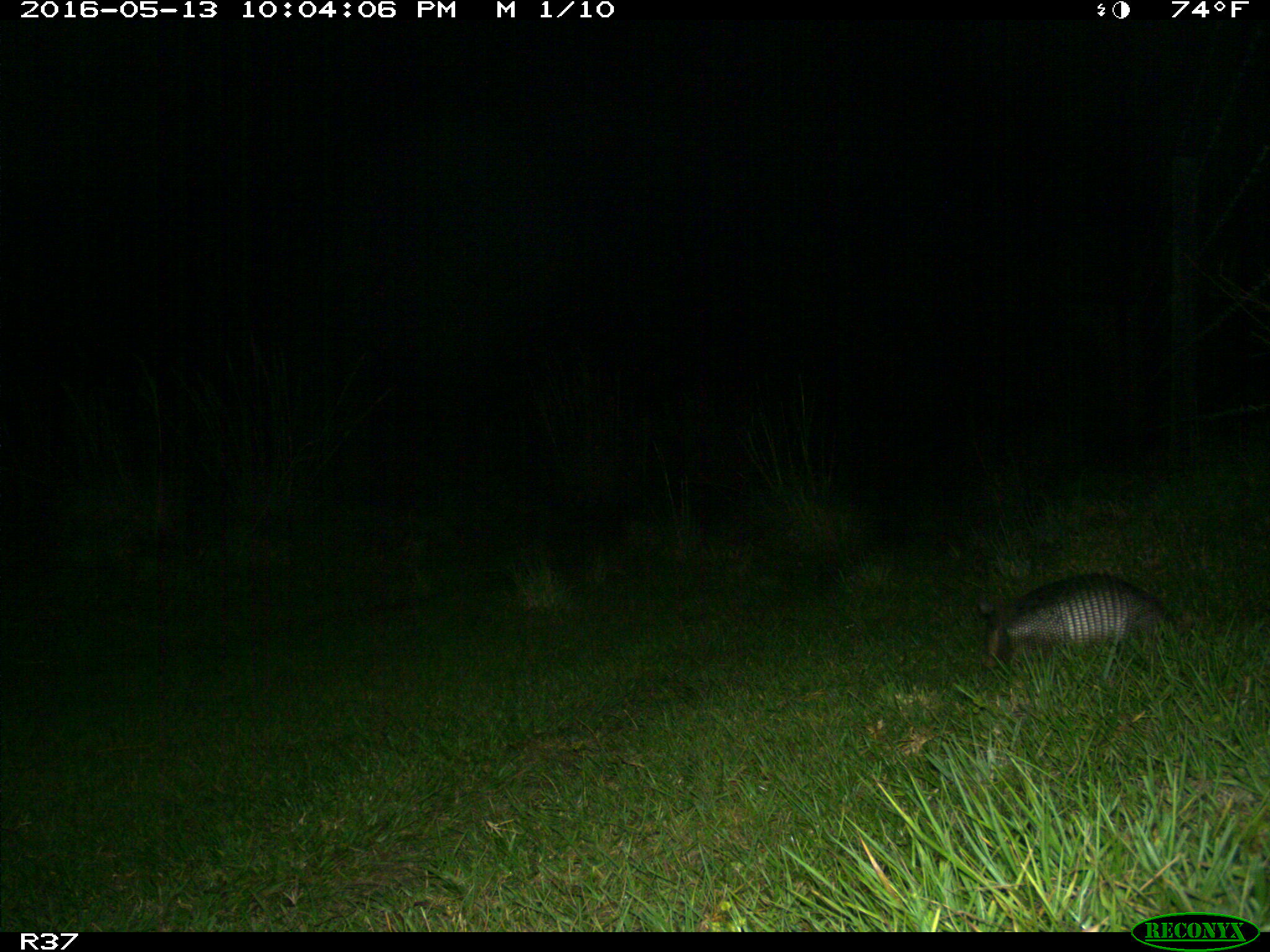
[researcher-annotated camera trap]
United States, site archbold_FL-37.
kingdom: Animalia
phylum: Chordata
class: Mammalia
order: Cingulata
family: Dasypodidae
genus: Dasypus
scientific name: Dasypus novemcinctus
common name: nine-banded armadillo